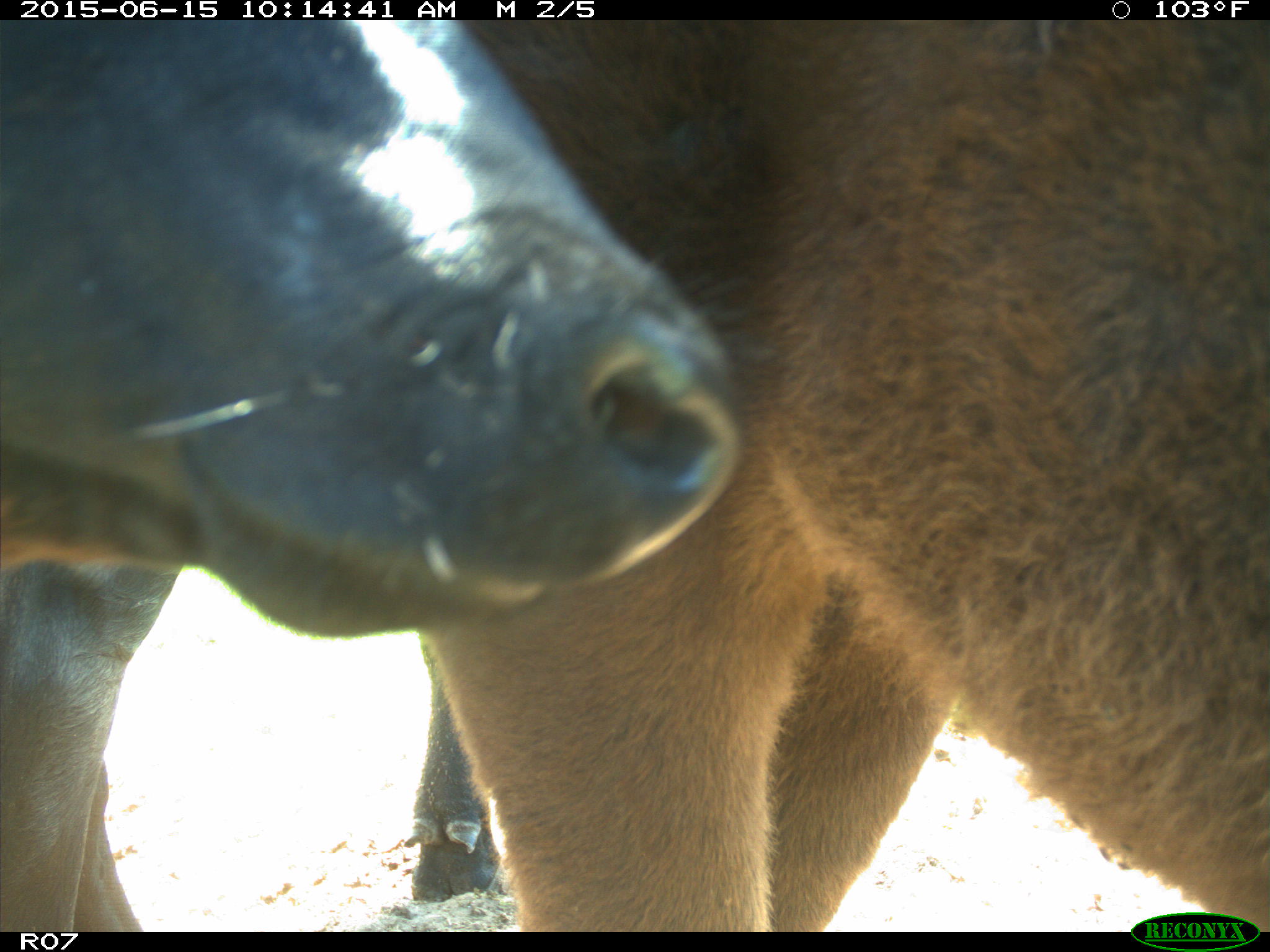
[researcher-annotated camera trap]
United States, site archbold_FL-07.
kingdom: Animalia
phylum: Chordata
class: Mammalia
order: Artiodactyla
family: Bovidae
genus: Bos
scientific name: Bos taurus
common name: domestic cow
Bos taurus (domestic cow).